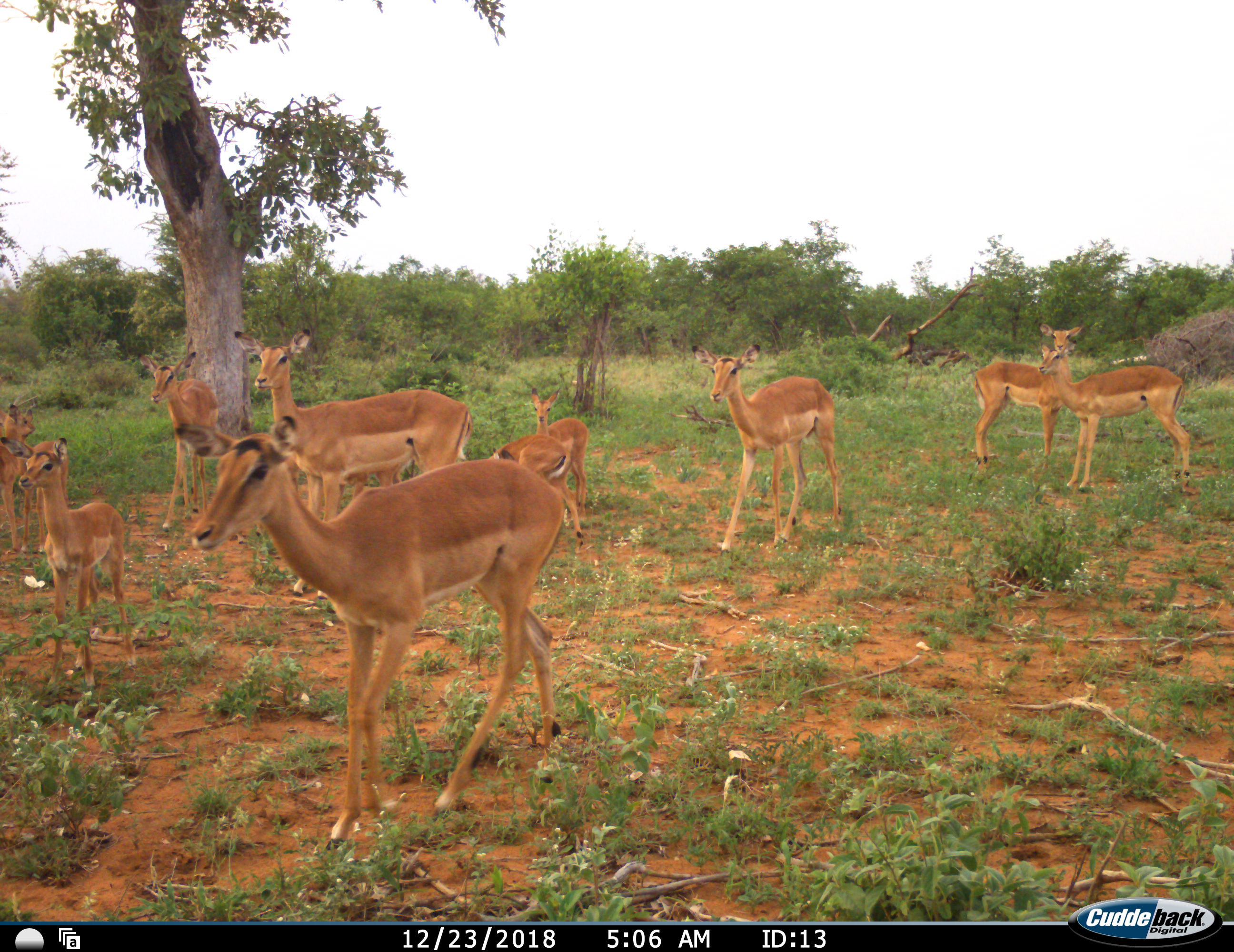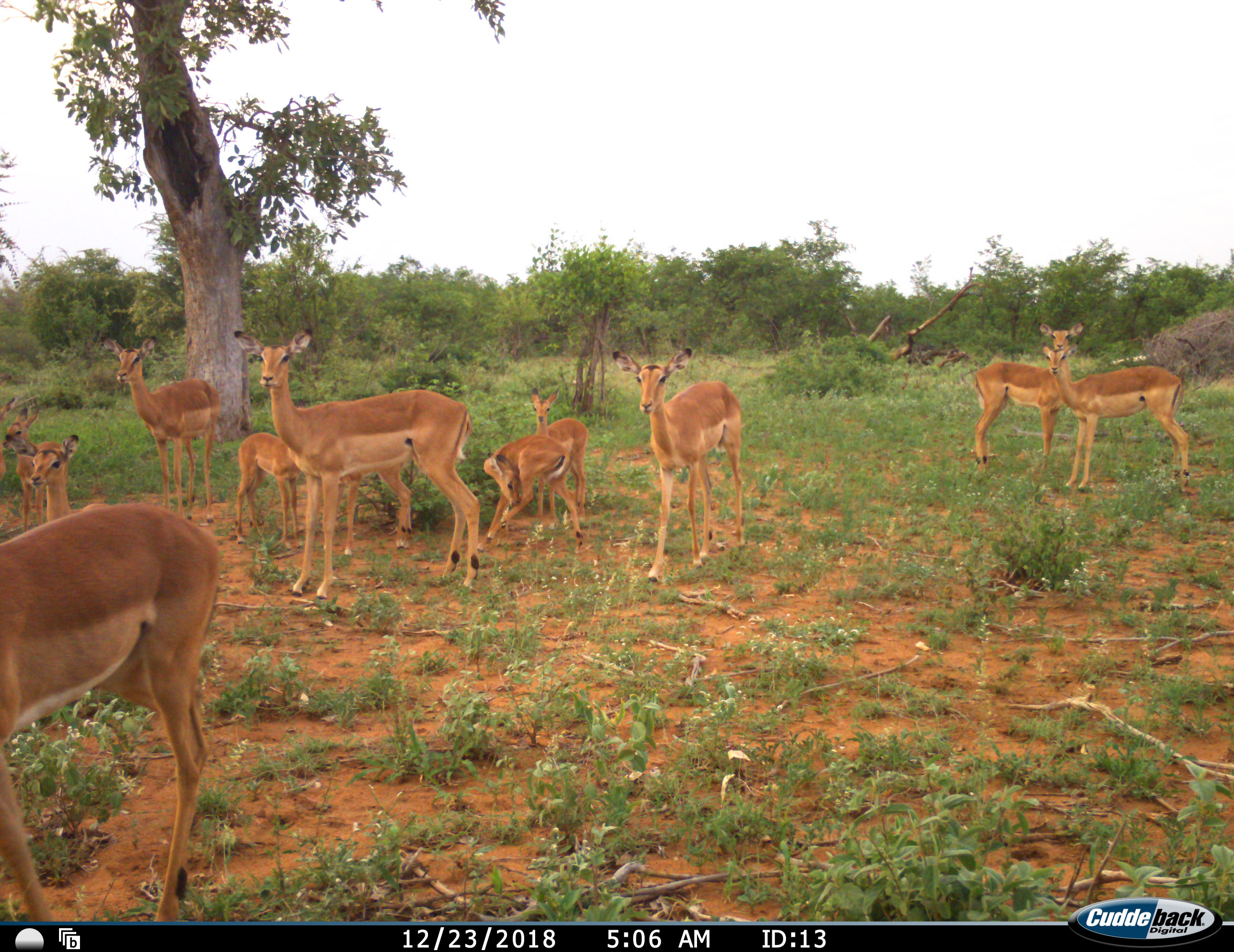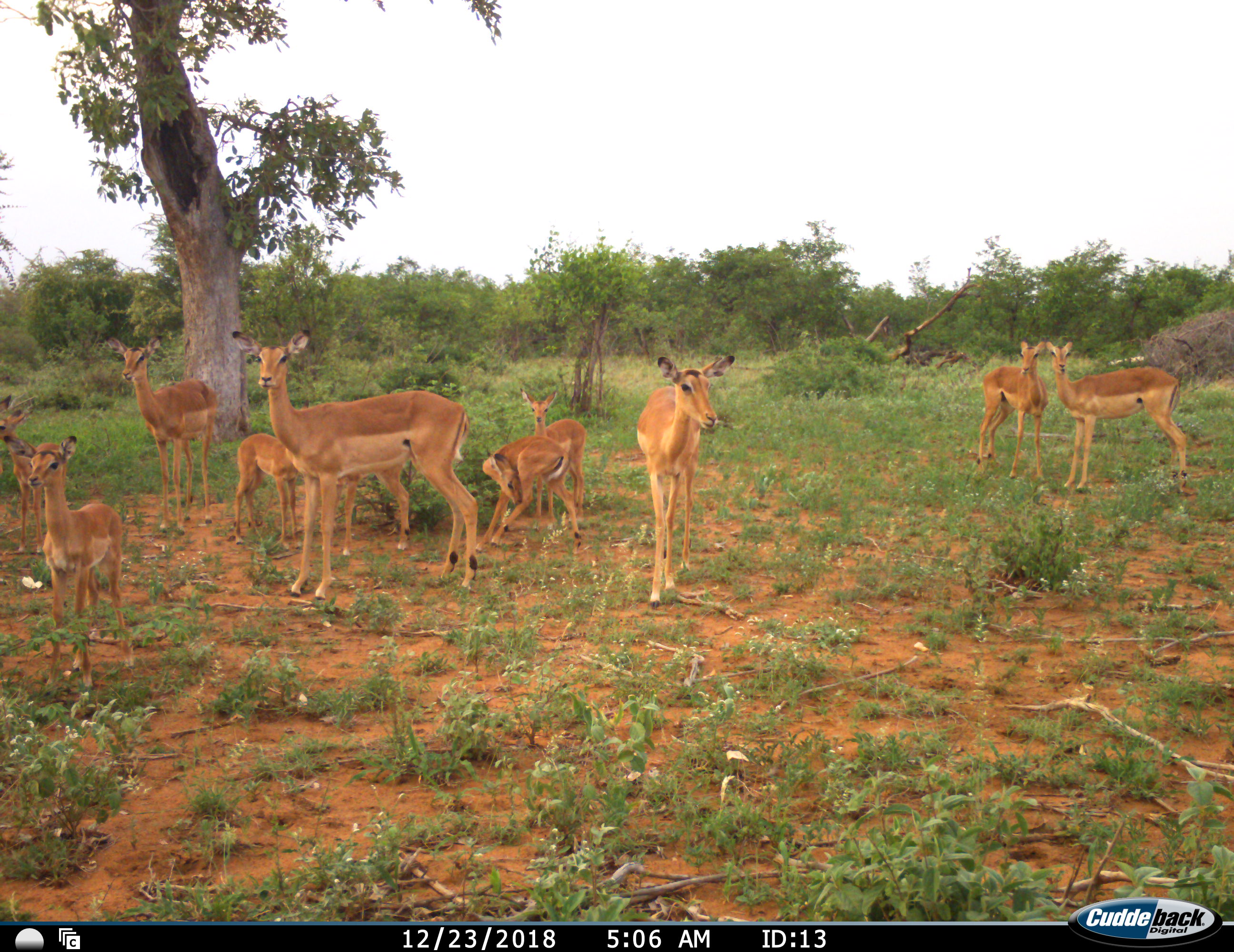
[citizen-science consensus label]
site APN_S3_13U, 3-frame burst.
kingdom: Animalia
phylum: Chordata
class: Mammalia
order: Artiodactyla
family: Bovidae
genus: Aepyceros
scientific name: Aepyceros melampus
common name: impala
Impala (Aepyceros melampus), count 11-50. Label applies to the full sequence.